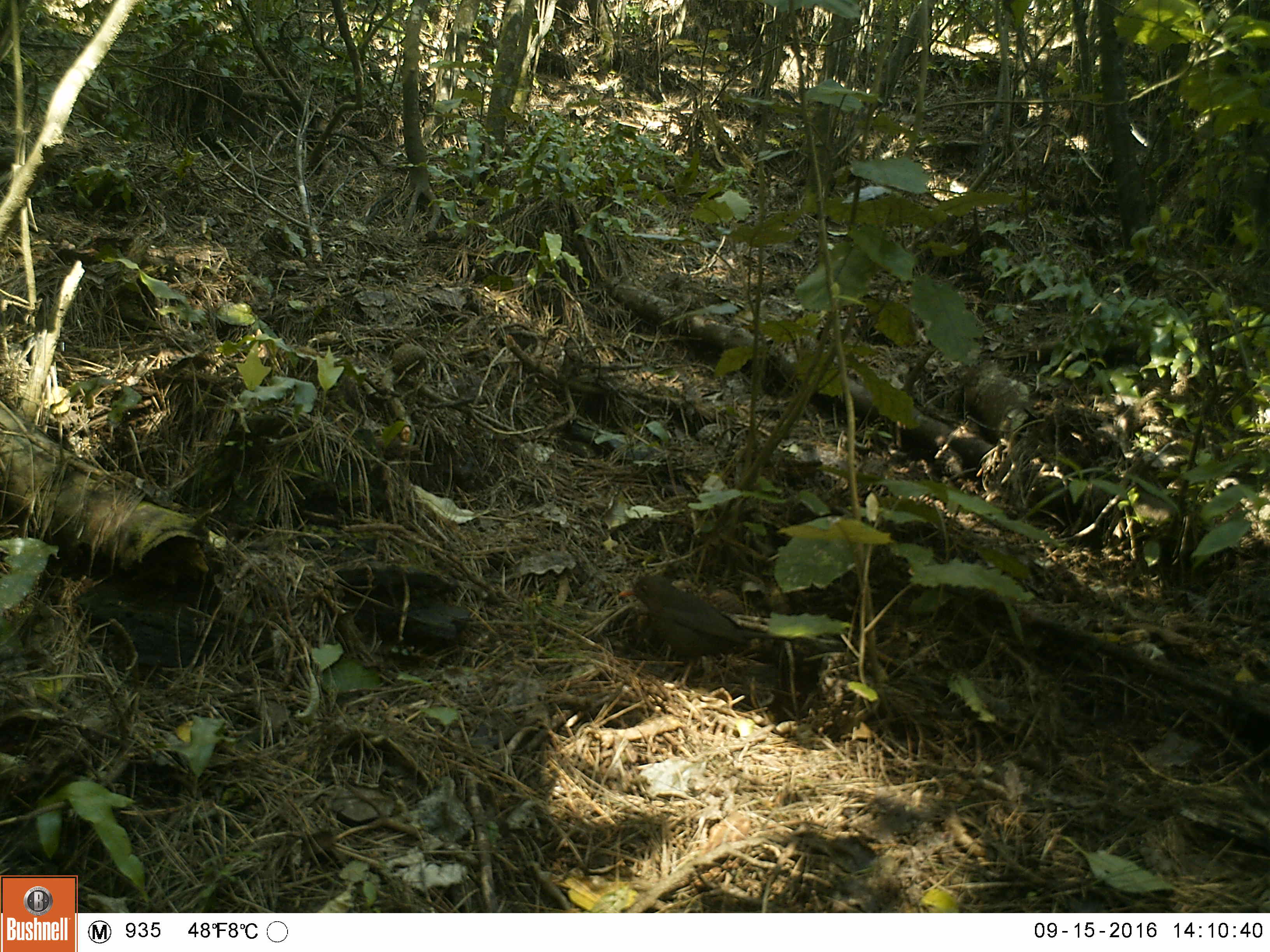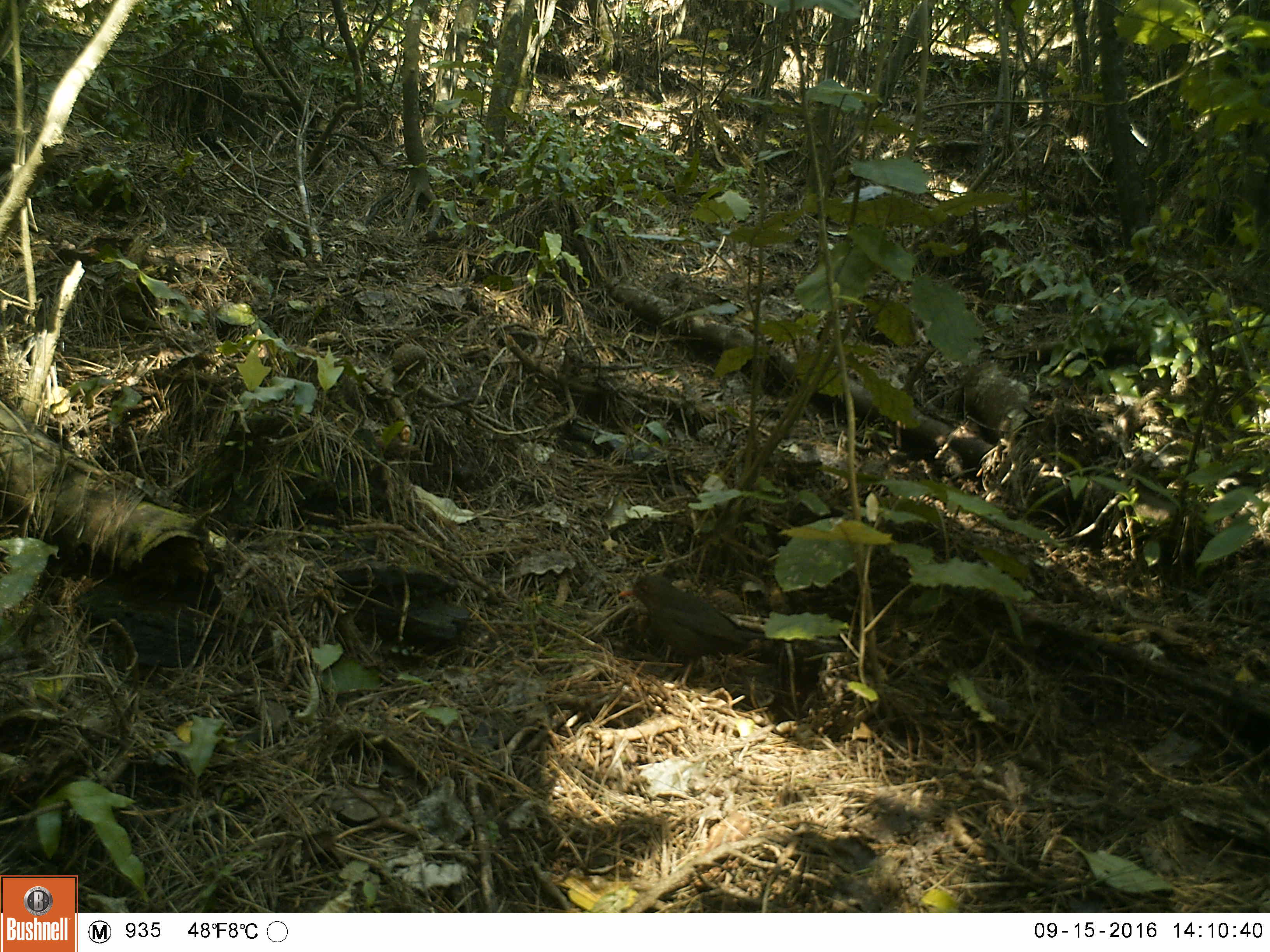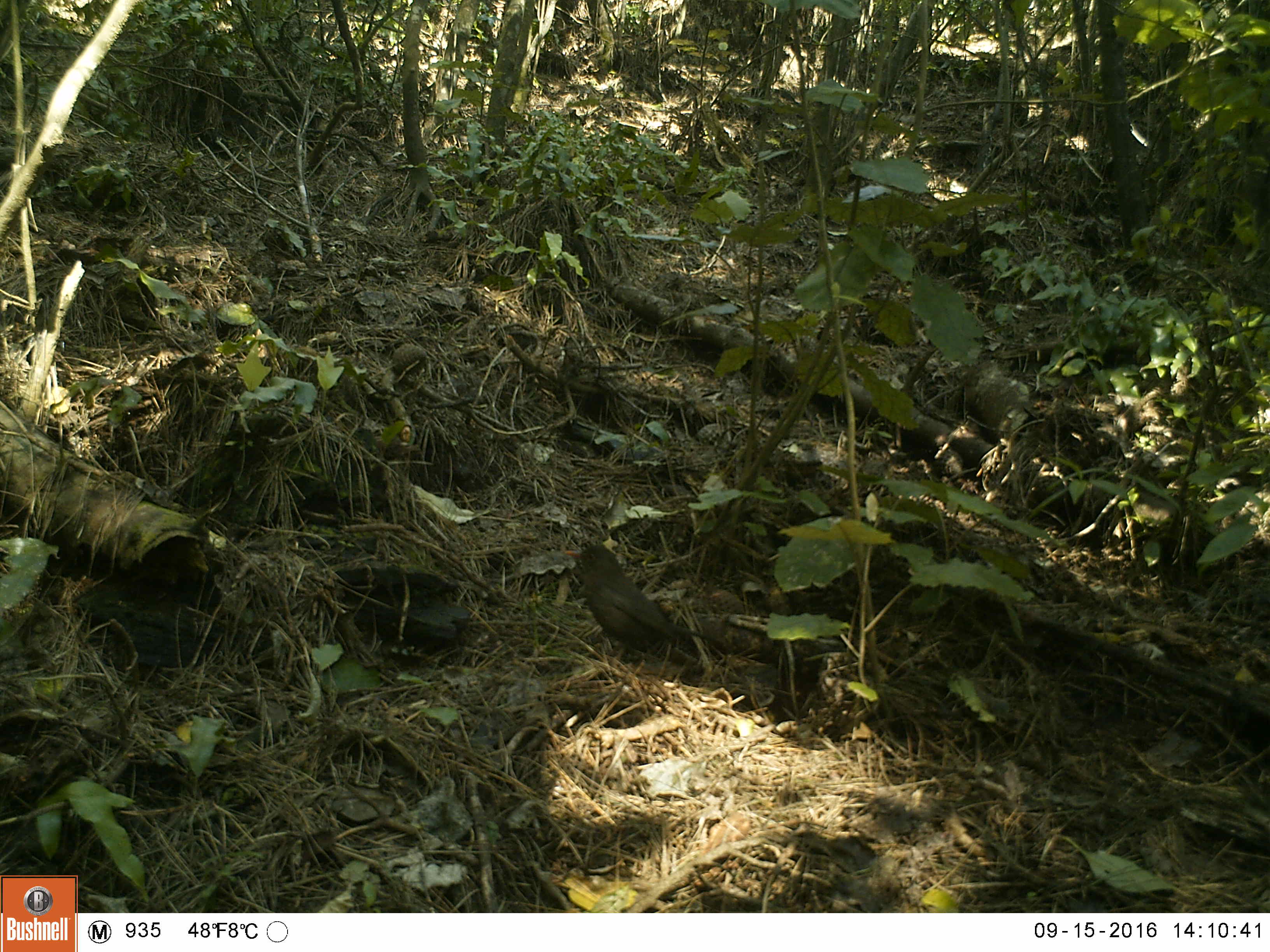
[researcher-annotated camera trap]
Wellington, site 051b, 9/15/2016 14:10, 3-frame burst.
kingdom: Animalia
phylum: Chordata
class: Aves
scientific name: Aves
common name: bird